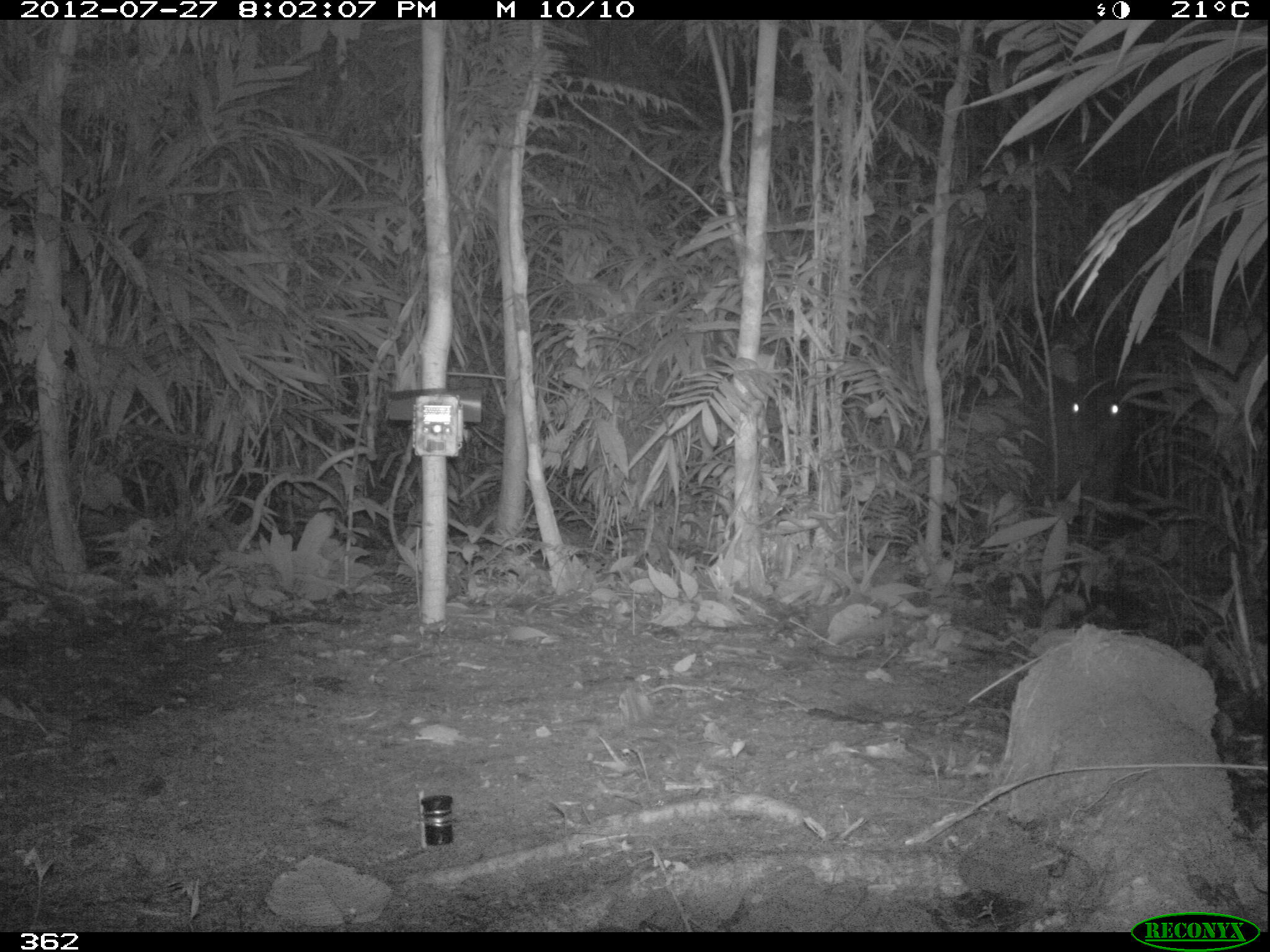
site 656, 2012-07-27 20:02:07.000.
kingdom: Animalia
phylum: Chordata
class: Mammalia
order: Perissodactyla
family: Tapiridae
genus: Tapirus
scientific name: Tapirus terrestris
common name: south american tapir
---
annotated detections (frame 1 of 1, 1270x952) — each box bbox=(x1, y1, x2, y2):
tapirus terrestris: bbox=(1052, 378, 1127, 496)